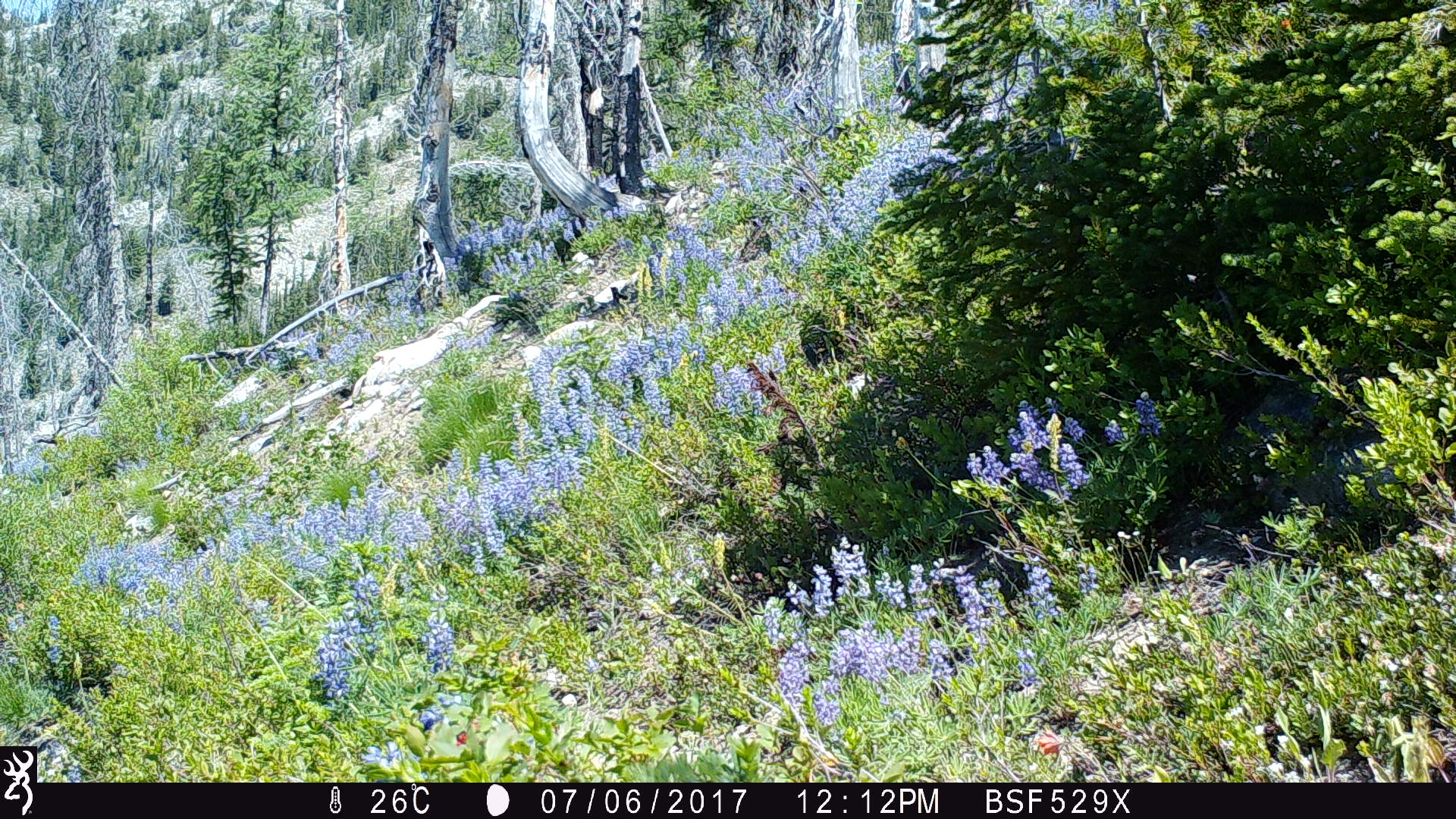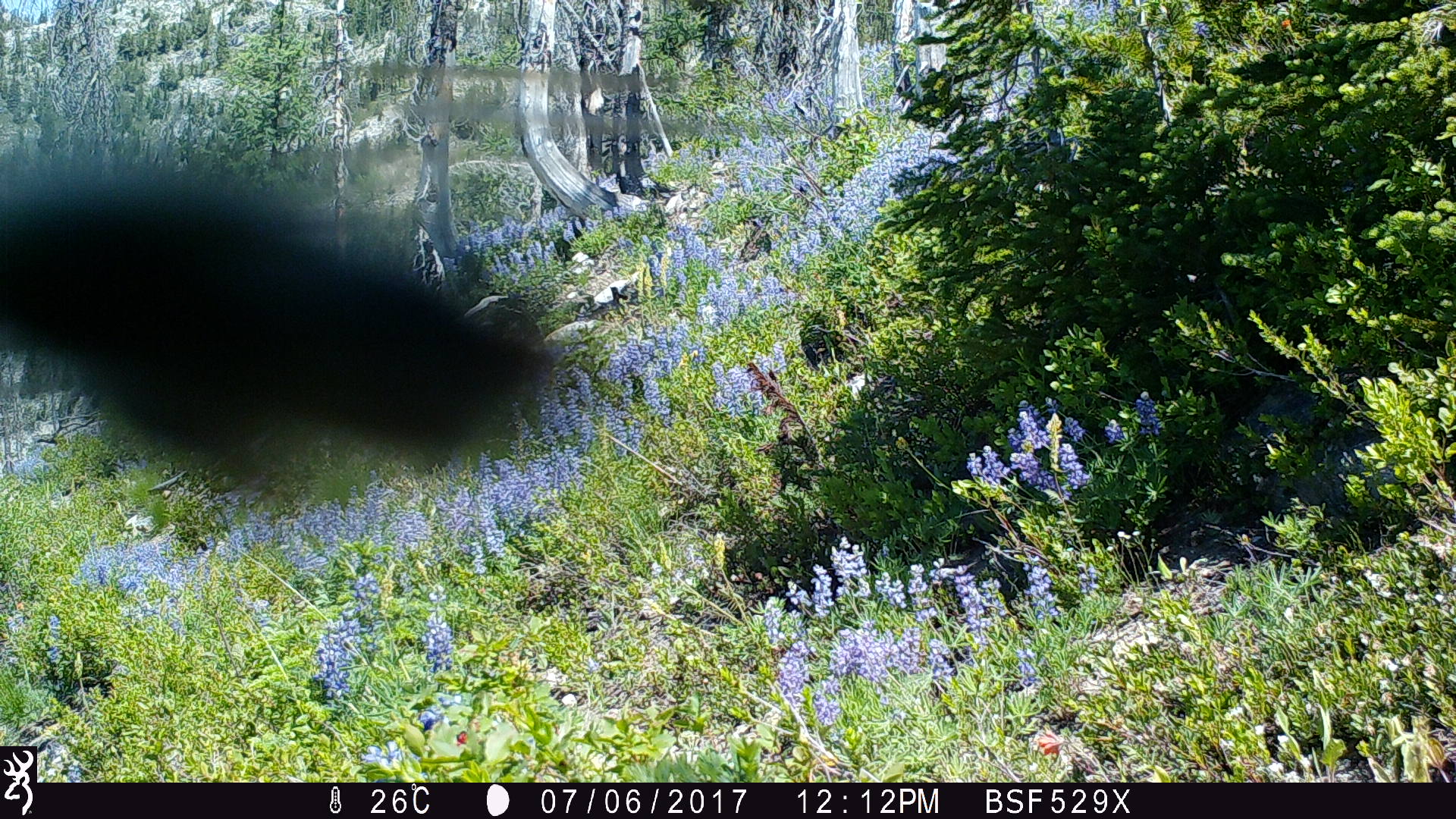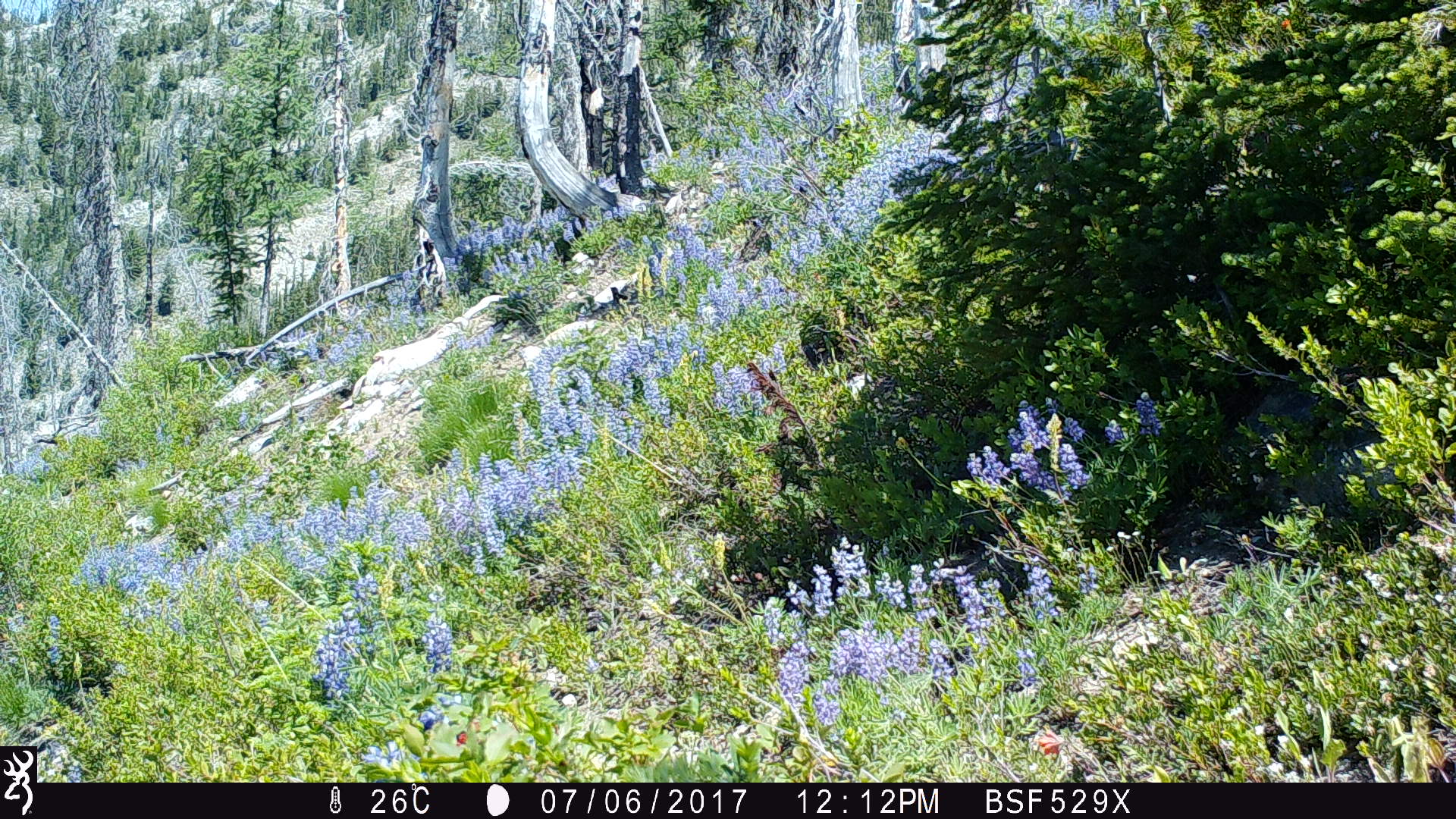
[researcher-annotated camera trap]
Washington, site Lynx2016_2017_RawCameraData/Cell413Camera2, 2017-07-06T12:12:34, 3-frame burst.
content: unidentified animal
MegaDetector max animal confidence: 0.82